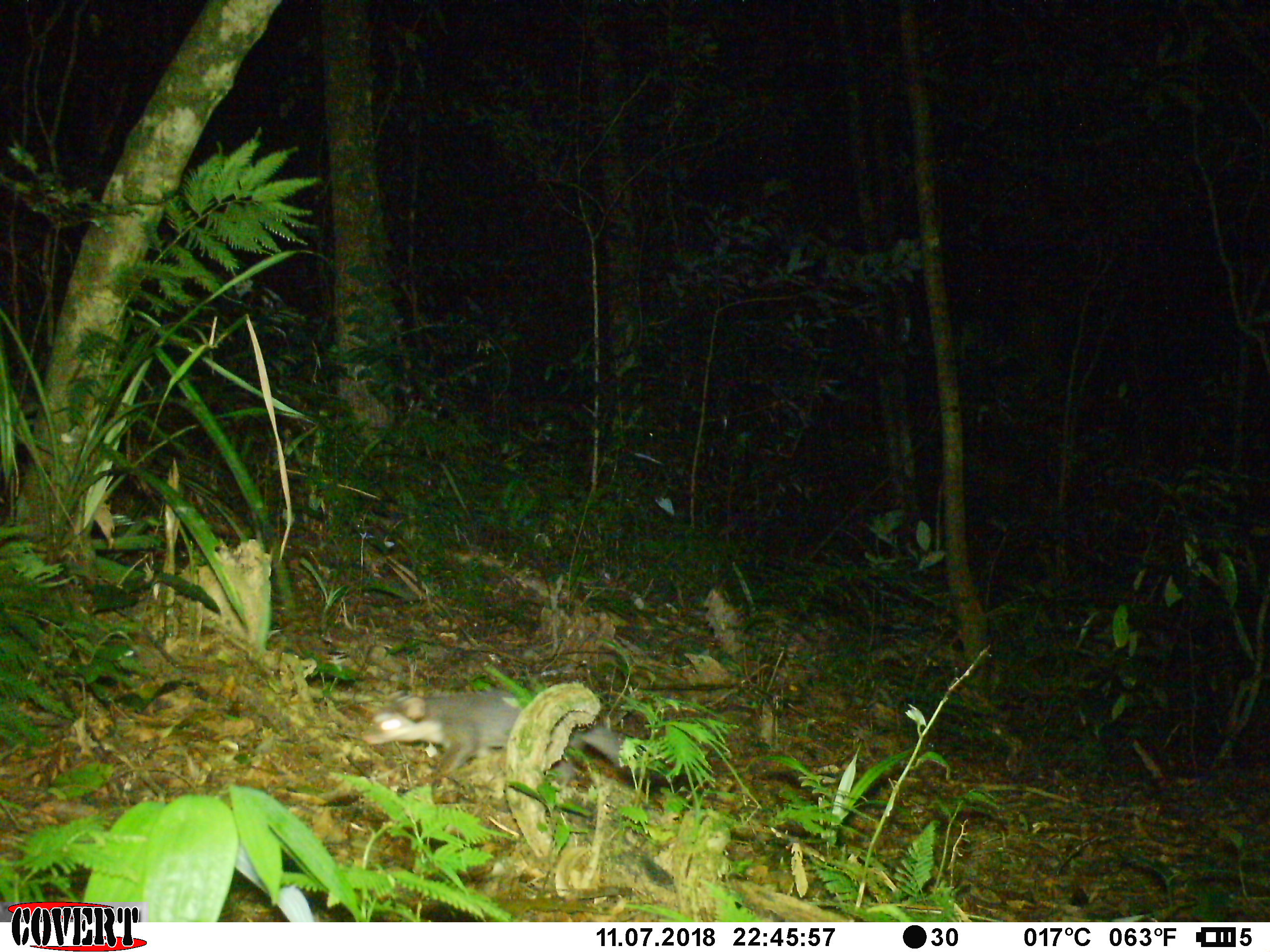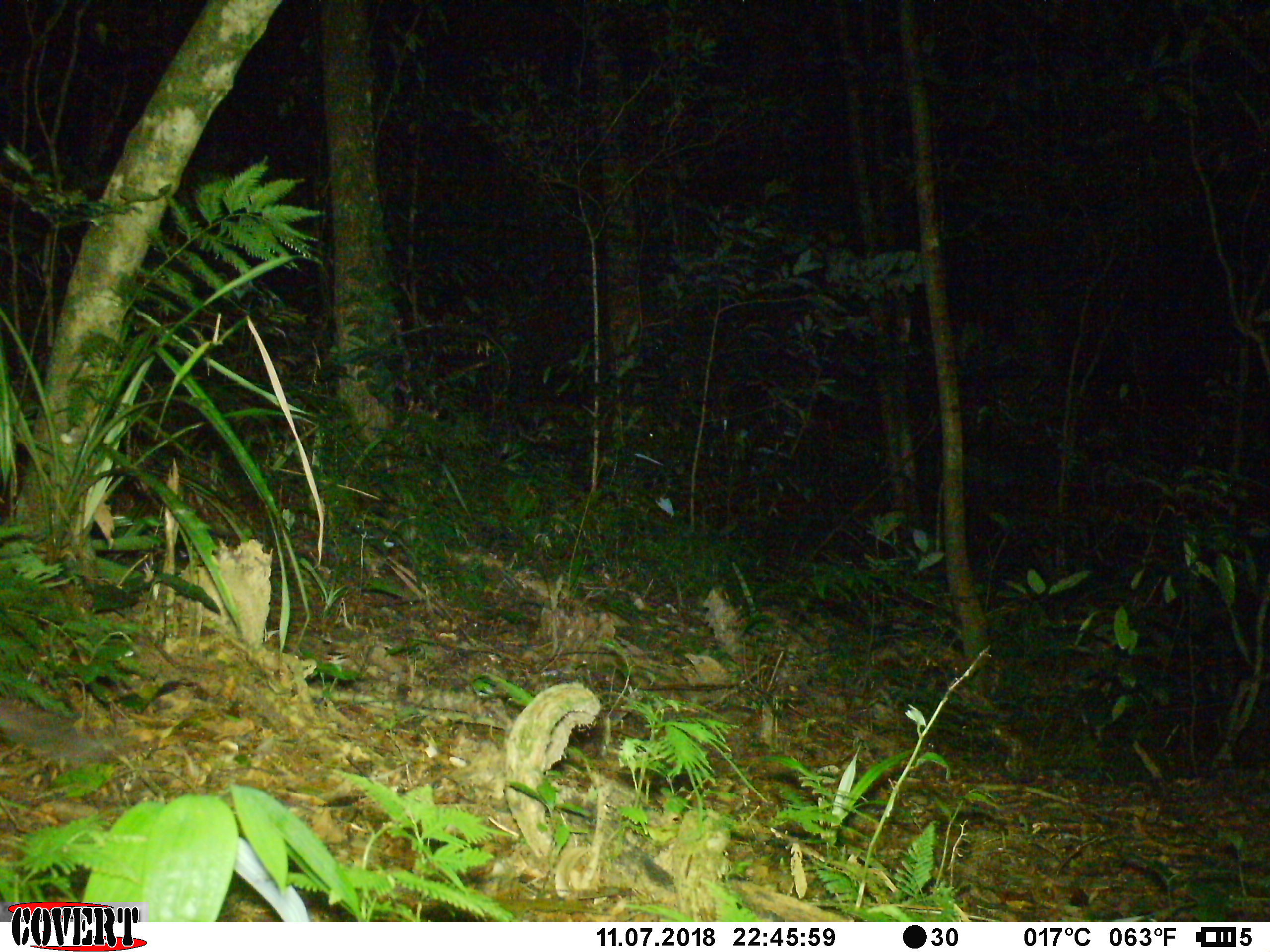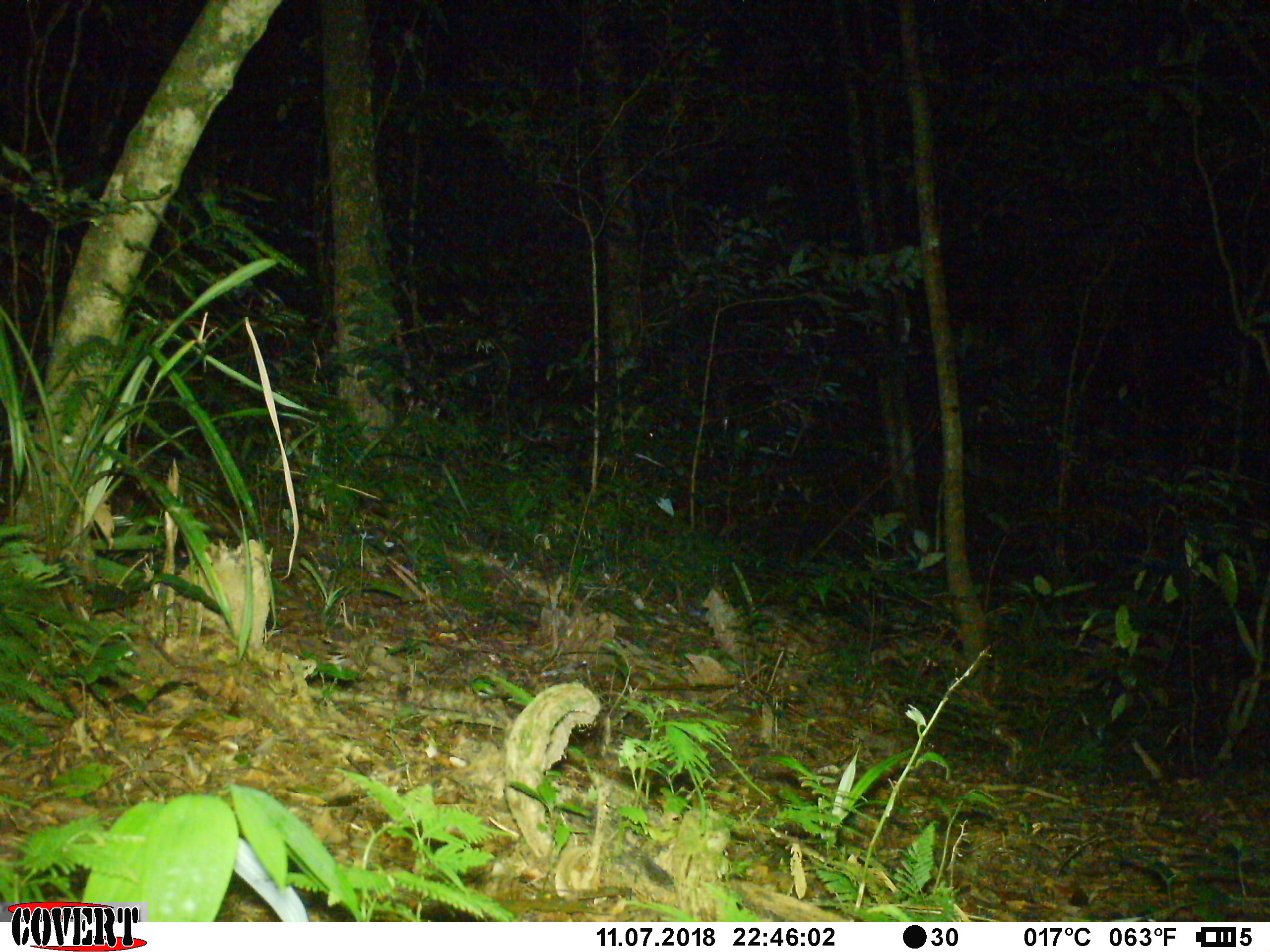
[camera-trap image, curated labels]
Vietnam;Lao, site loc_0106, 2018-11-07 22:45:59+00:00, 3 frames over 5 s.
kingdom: Animalia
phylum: Chordata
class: Mammalia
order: Carnivora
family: Mustelidae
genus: Melogale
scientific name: Melogale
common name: ferret badger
Ferret badger (Melogale). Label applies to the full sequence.